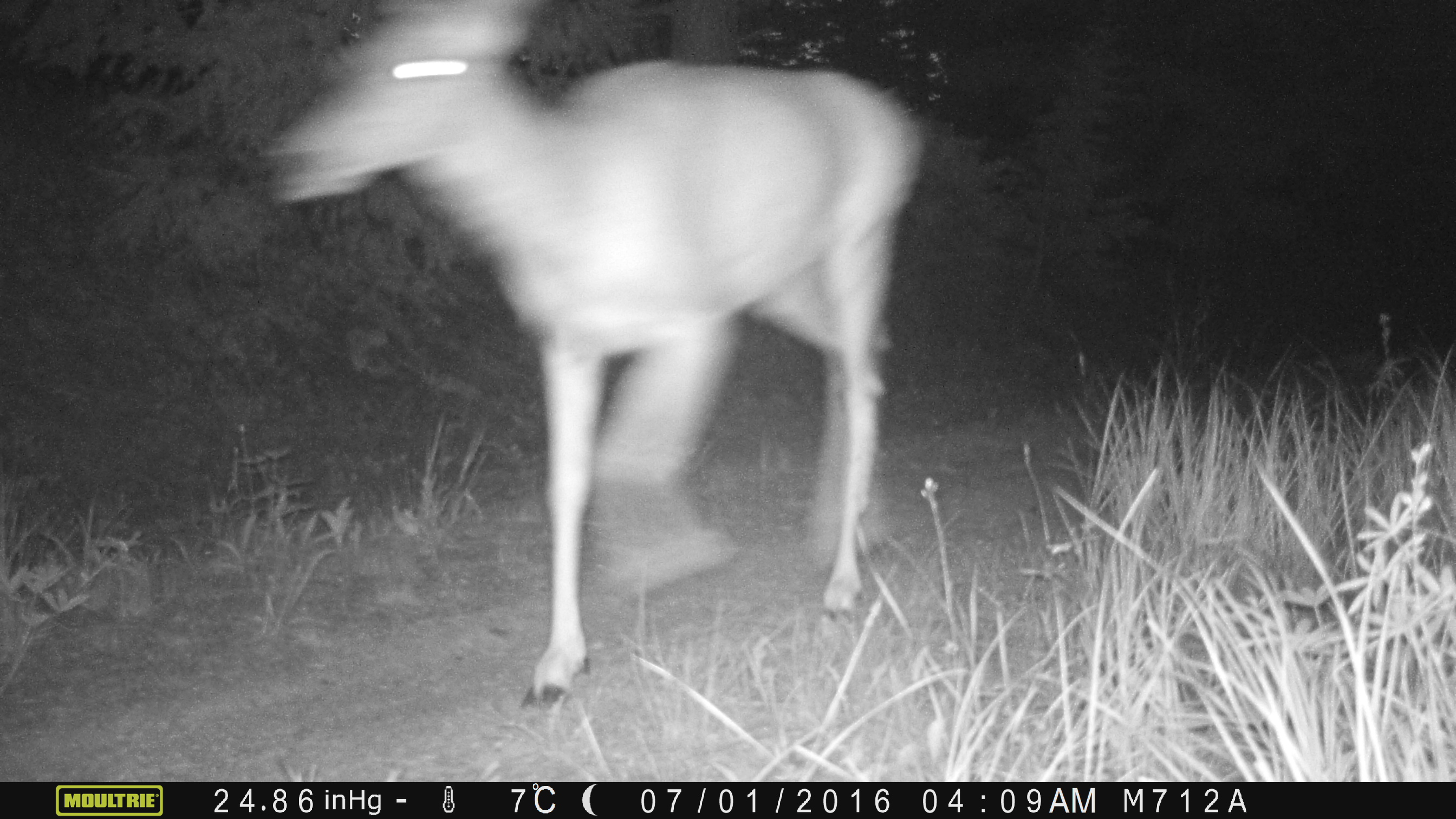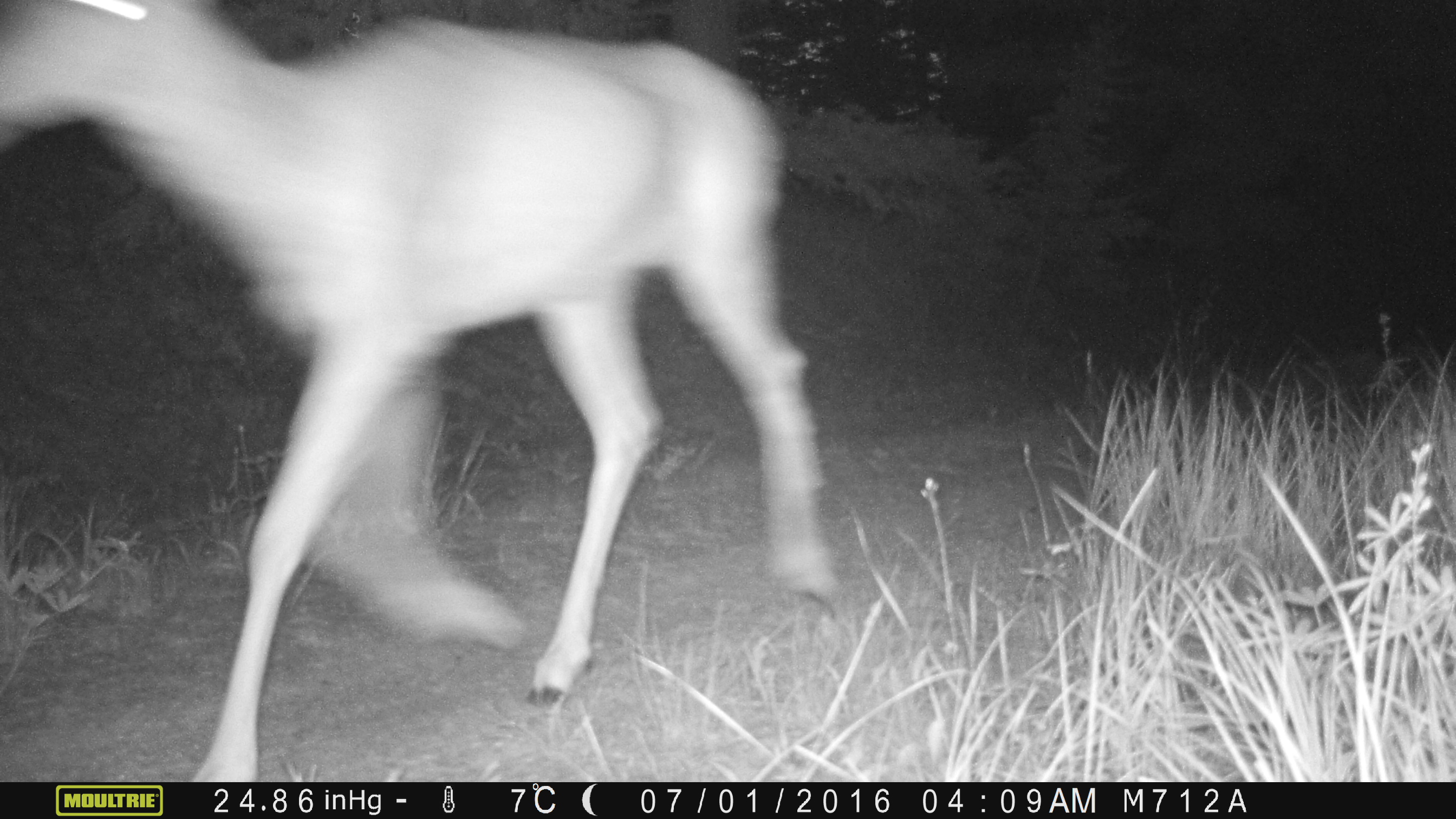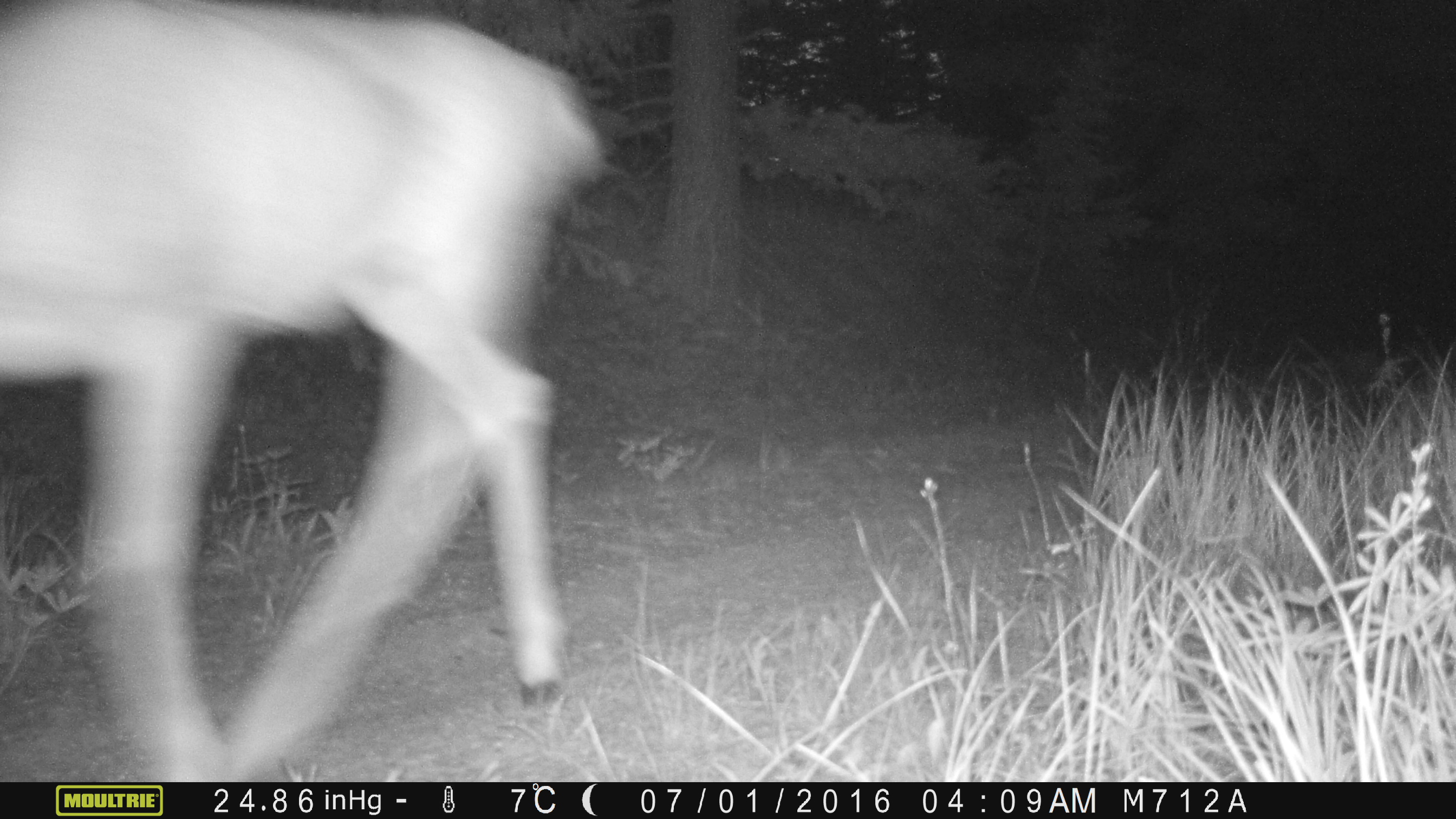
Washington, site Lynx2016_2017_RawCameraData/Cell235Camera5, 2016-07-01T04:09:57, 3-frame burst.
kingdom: Animalia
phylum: Chordata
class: Mammalia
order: Artiodactyla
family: Cervidae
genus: Odocoileus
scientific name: Odocoileus hemionus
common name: mule deer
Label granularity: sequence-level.